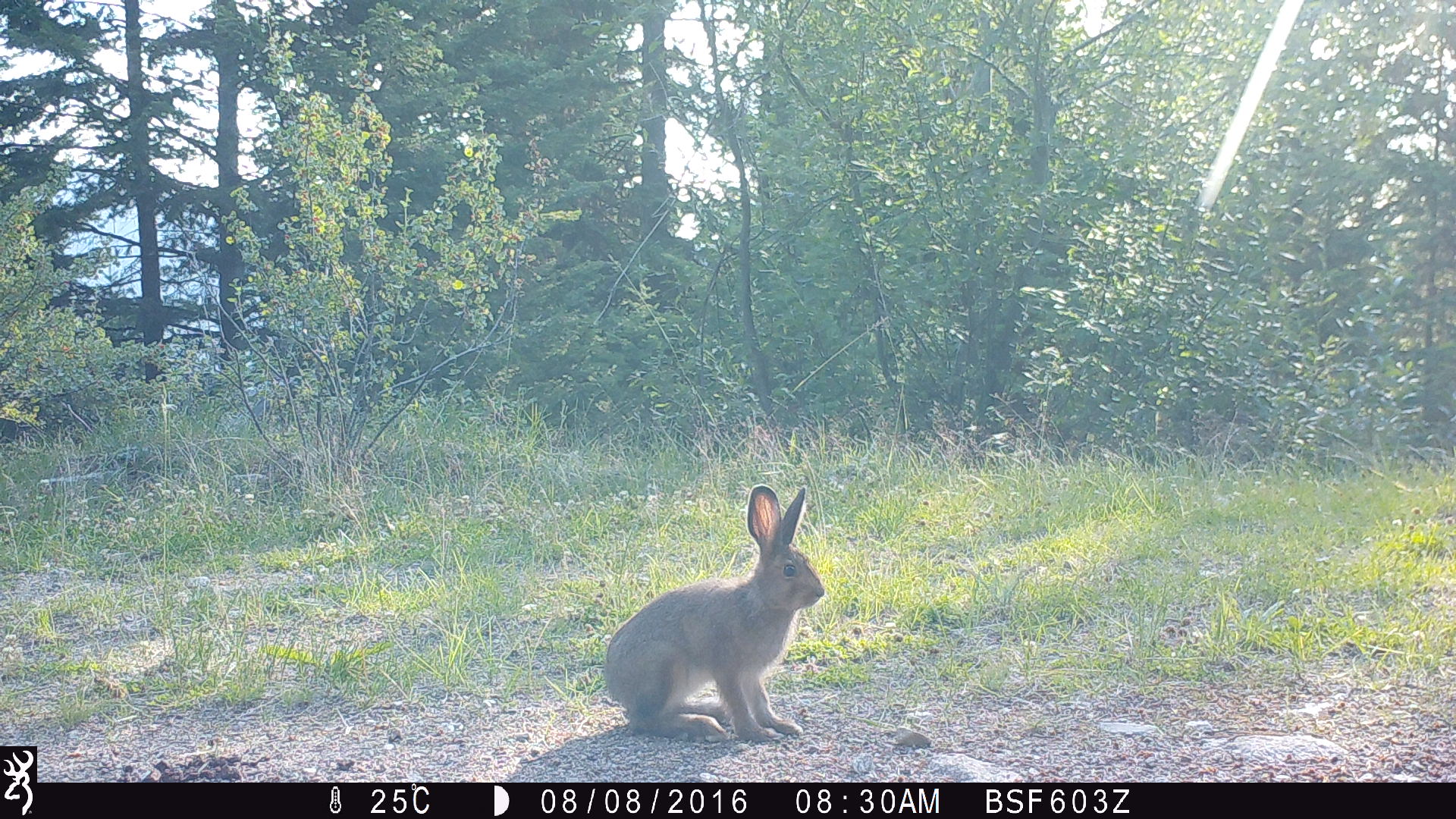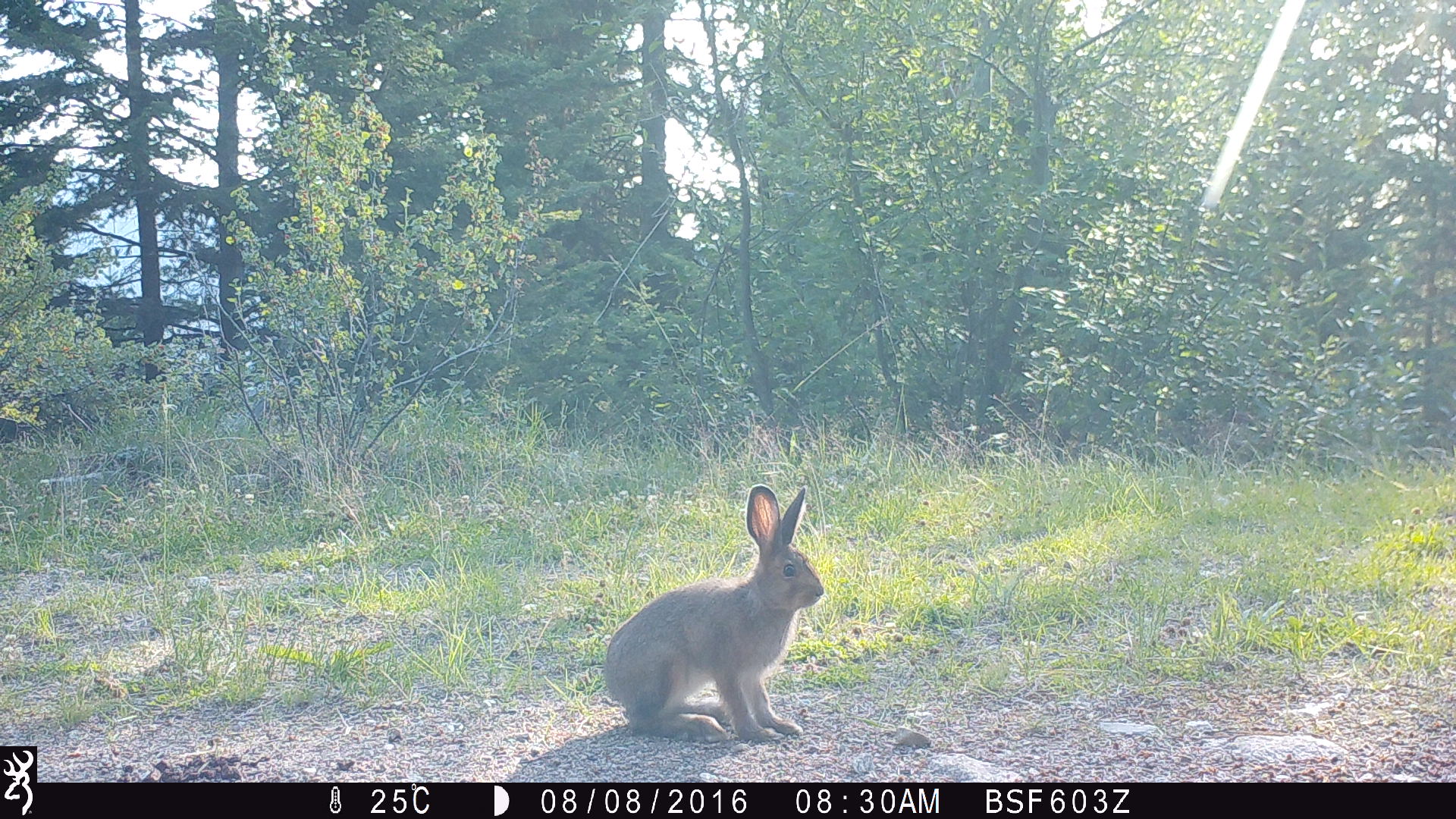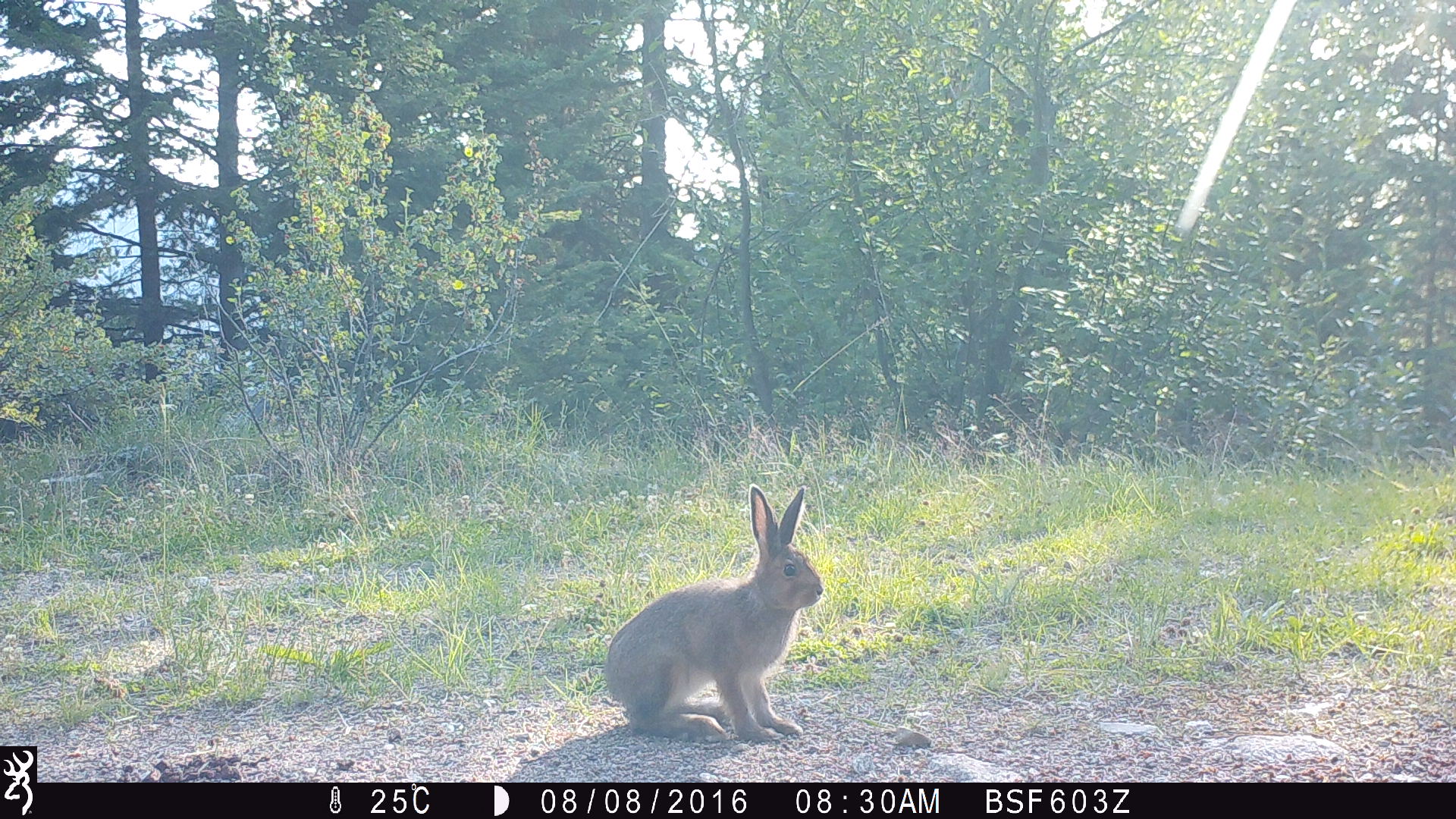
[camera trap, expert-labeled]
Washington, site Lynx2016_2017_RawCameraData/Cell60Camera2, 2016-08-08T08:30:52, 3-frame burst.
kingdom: Animalia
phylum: Chordata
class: Mammalia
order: Lagomorpha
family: Leporidae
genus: Lepus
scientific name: Lepus americanus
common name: snowshoe hare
Lepus americanus (snowshoe hare). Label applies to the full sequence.